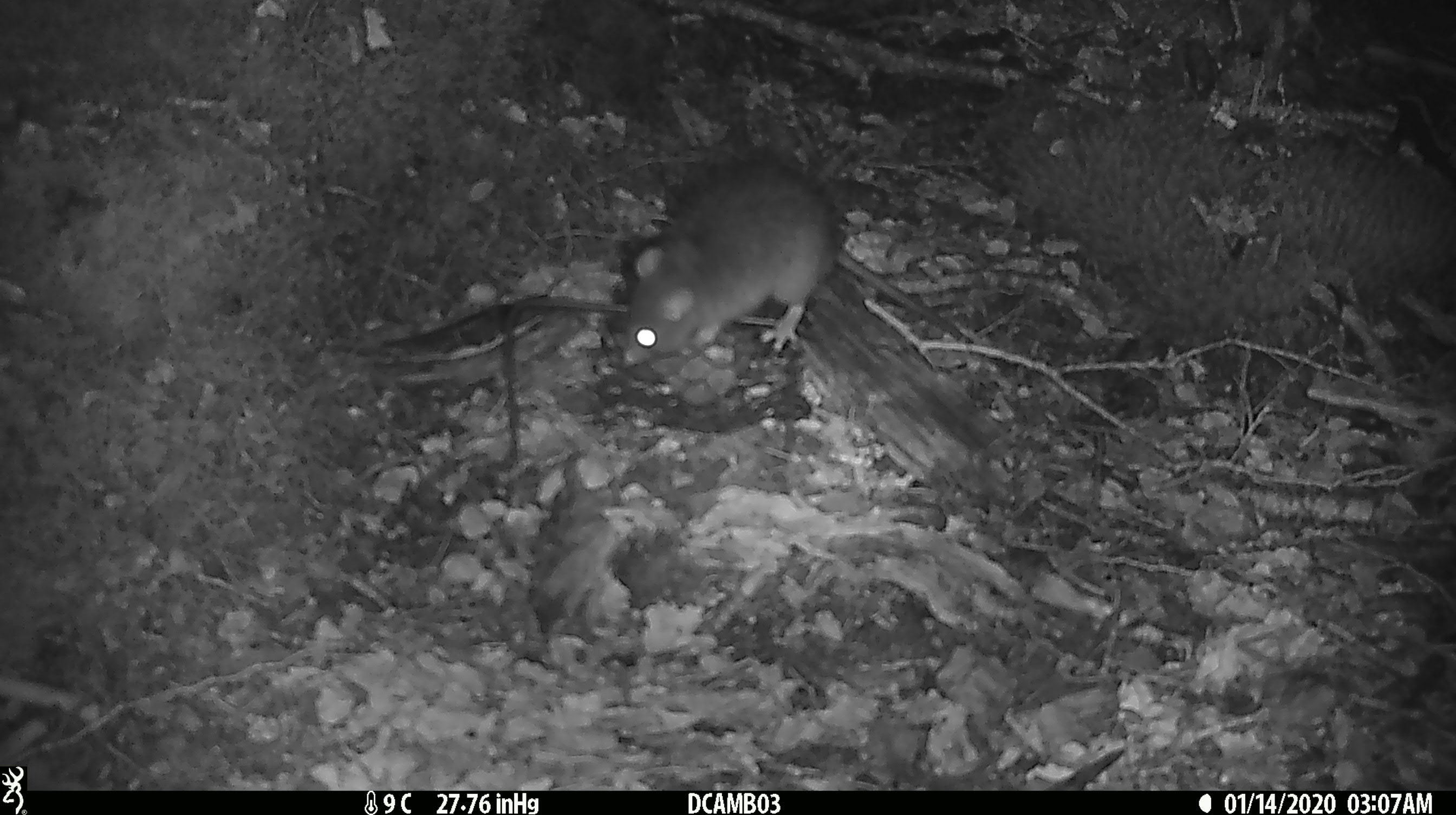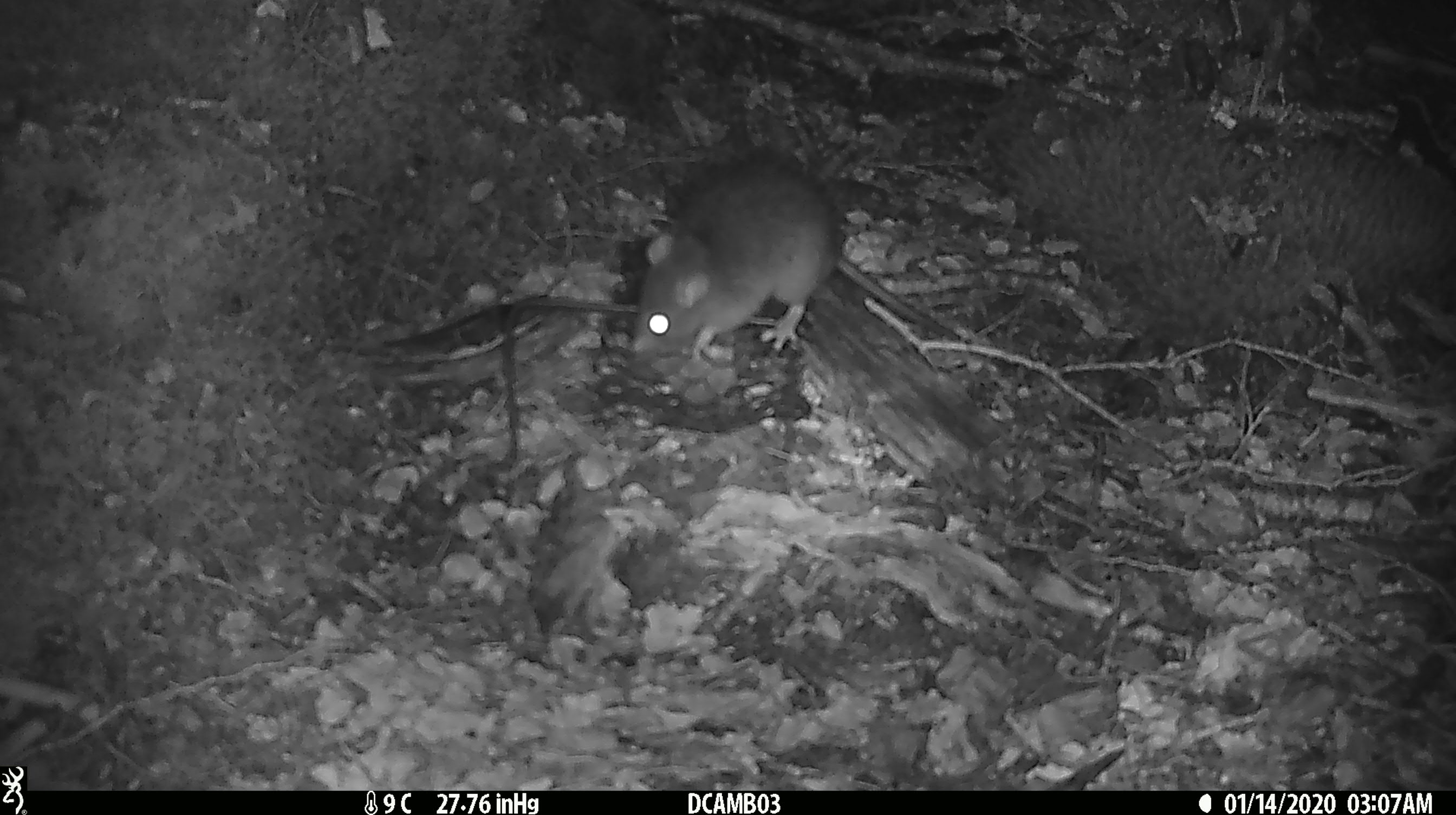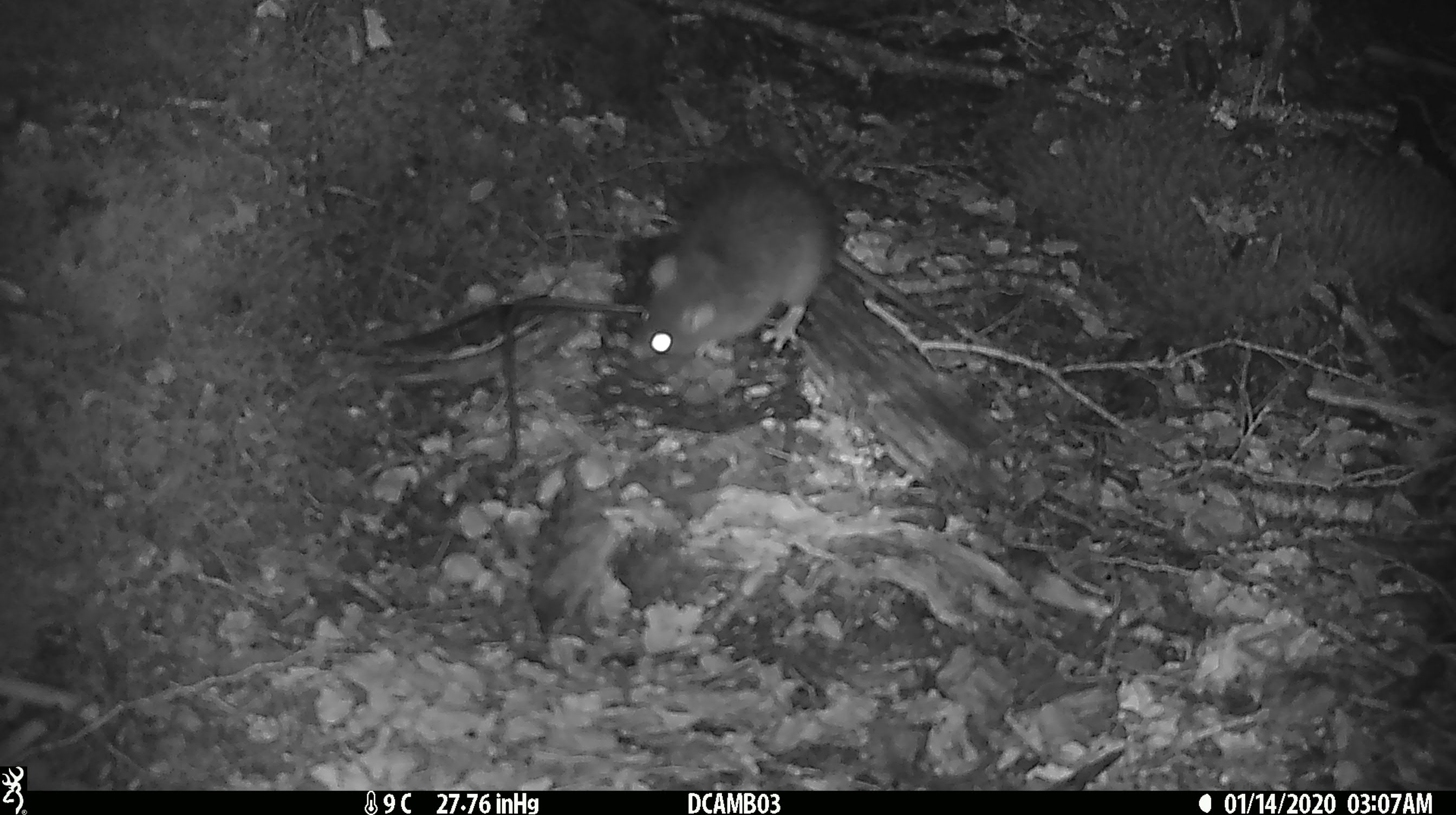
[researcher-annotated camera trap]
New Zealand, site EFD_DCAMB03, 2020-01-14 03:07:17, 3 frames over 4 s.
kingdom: Animalia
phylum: Chordata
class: Mammalia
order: Rodentia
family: Muridae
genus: Rattus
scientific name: Rattus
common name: rat